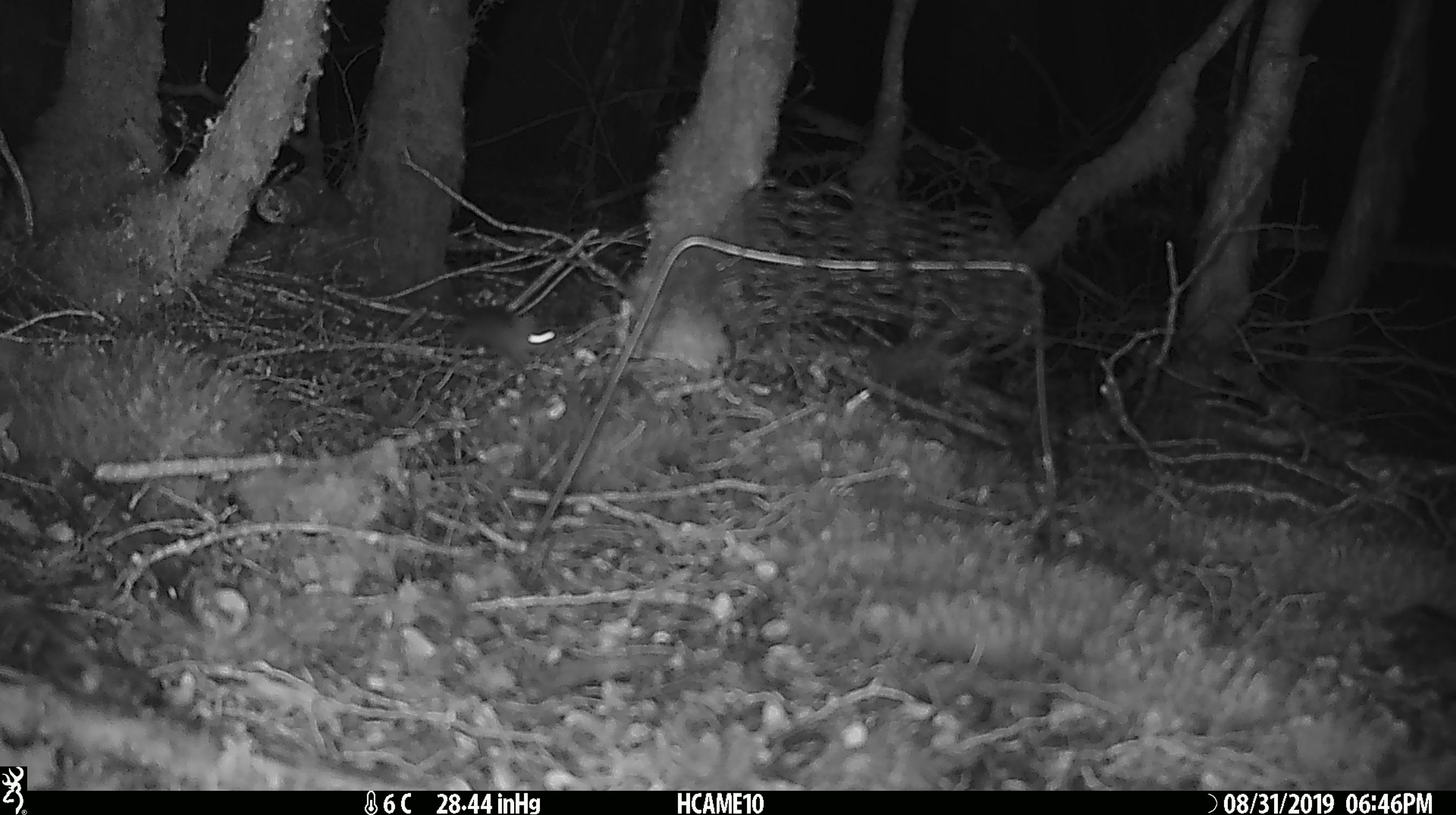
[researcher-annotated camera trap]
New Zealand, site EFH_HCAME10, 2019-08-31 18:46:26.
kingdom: Animalia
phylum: Chordata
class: Mammalia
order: Rodentia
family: Muridae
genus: Mus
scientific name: Mus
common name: mouse